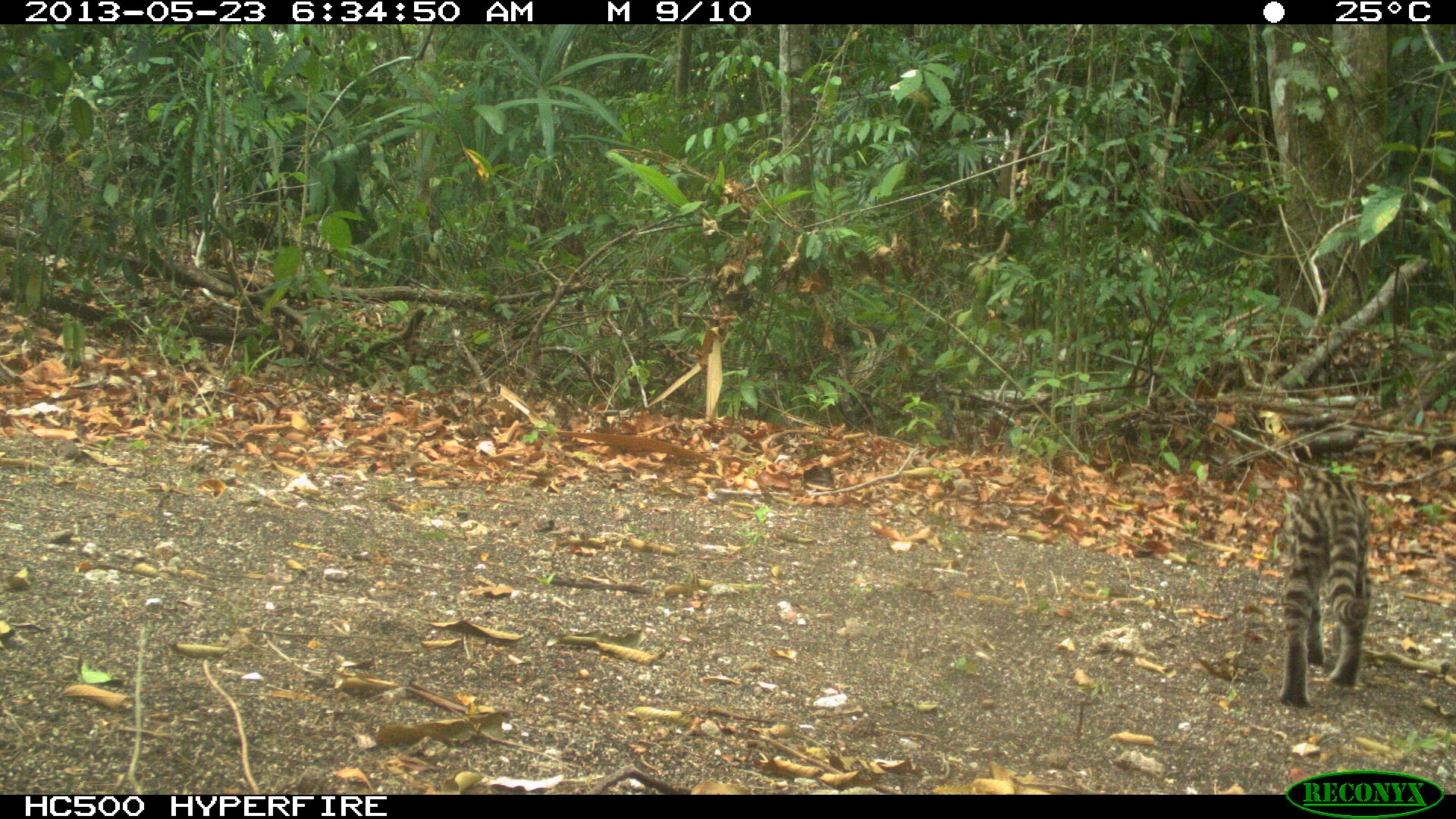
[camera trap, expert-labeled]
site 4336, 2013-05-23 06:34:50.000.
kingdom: Animalia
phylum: Chordata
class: Mammalia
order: Carnivora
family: Felidae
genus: Leopardus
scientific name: Leopardus wiedii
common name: margay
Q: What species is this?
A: Leopardus wiedii (margay).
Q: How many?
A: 1.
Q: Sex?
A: Male.